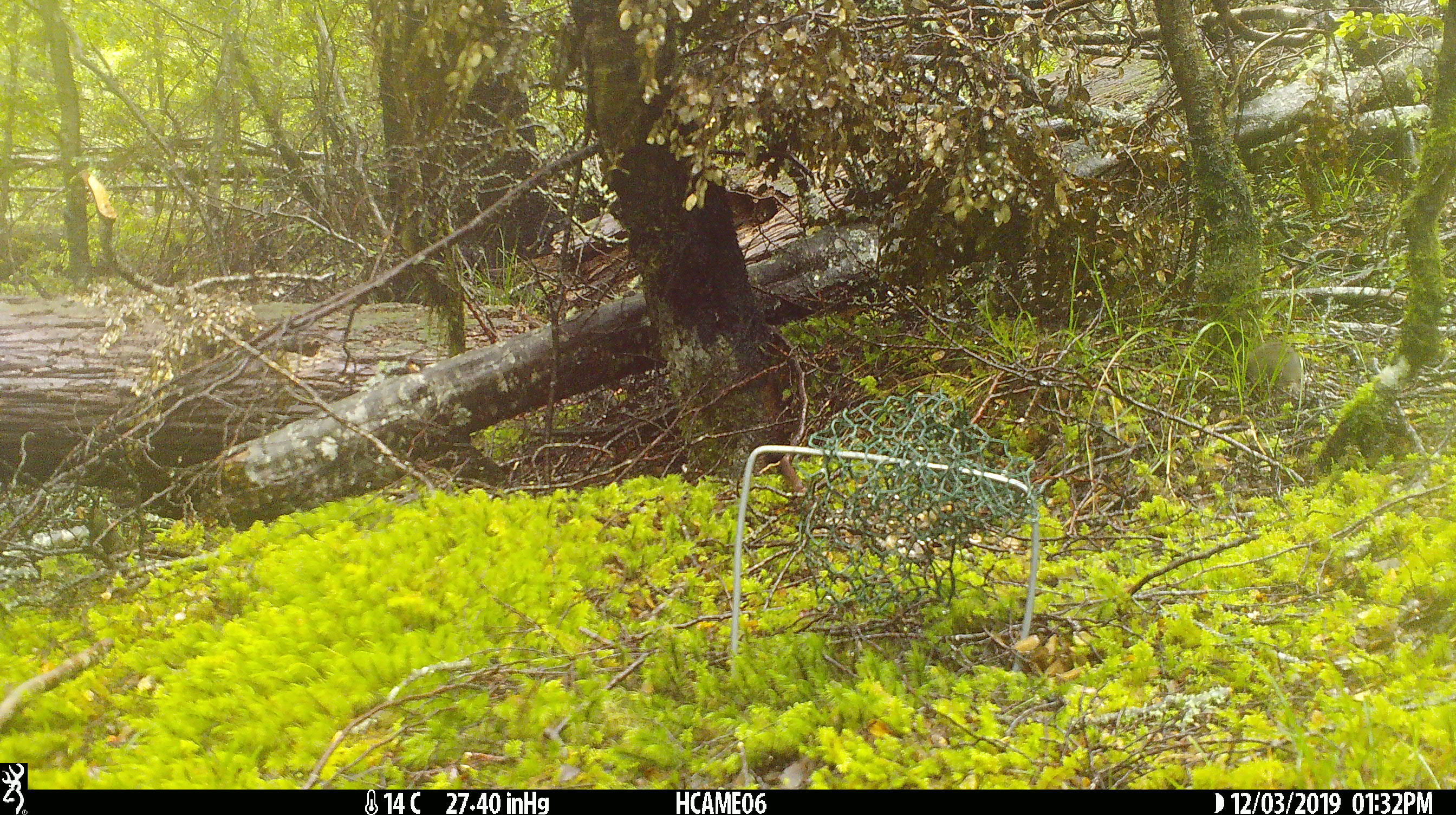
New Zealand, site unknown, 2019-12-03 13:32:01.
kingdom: Animalia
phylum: Chordata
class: Mammalia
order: Rodentia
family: Muridae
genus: Mus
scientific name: Mus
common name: mouse